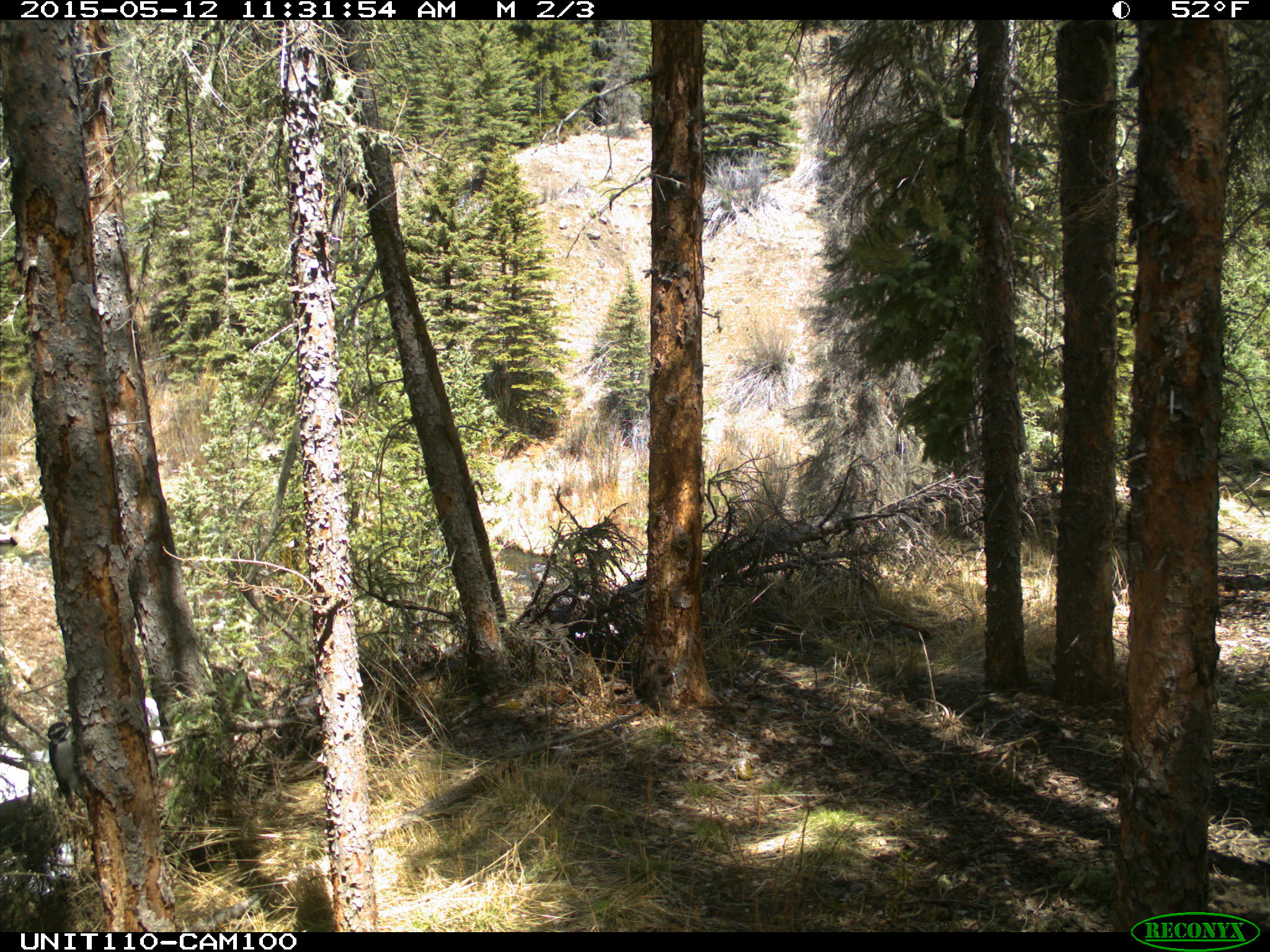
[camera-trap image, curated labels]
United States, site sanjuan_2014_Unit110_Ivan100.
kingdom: Animalia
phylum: Chordata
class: Aves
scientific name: Aves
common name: birds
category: unidentified bird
Unidentified bird (birds) (Aves).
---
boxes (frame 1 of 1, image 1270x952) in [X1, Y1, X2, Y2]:
animal: [48, 717, 84, 805]